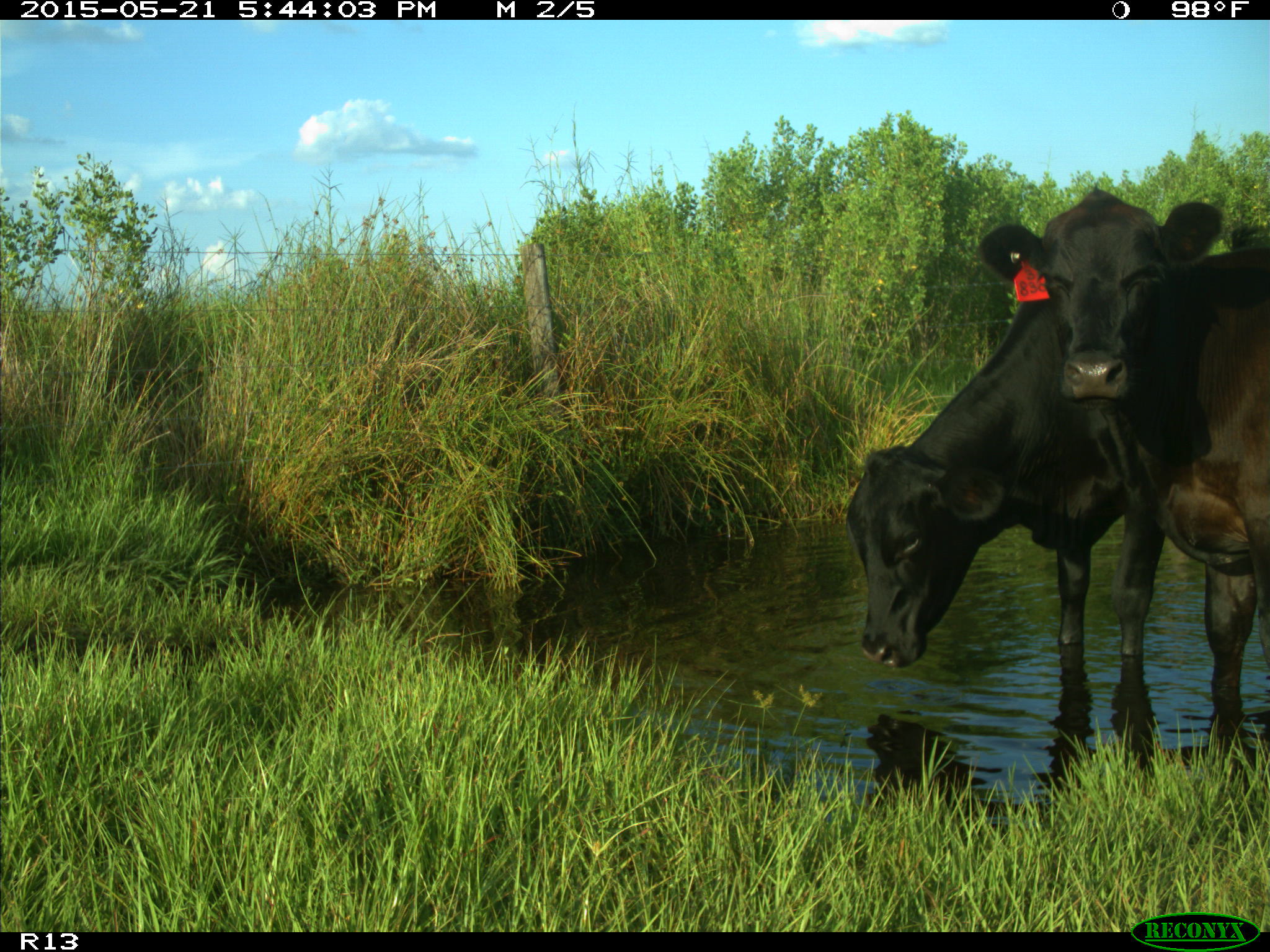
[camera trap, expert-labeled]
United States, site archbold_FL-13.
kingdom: Animalia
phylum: Chordata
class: Mammalia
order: Artiodactyla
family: Bovidae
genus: Bos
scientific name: Bos taurus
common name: domestic cow